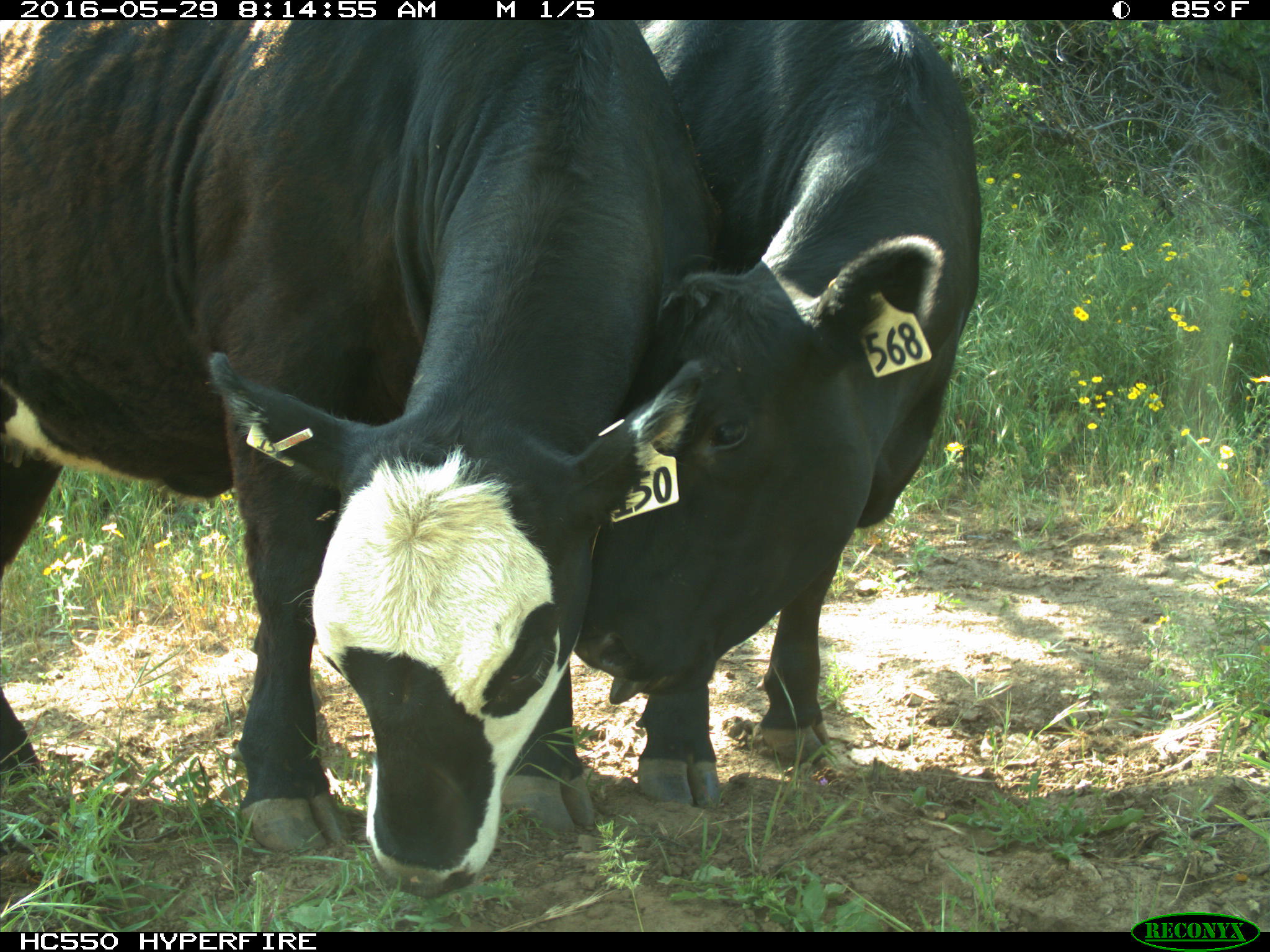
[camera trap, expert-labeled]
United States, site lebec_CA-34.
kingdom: Animalia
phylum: Chordata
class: Mammalia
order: Artiodactyla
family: Bovidae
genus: Bos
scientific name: Bos taurus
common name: domestic cow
Bos taurus (domestic cow).